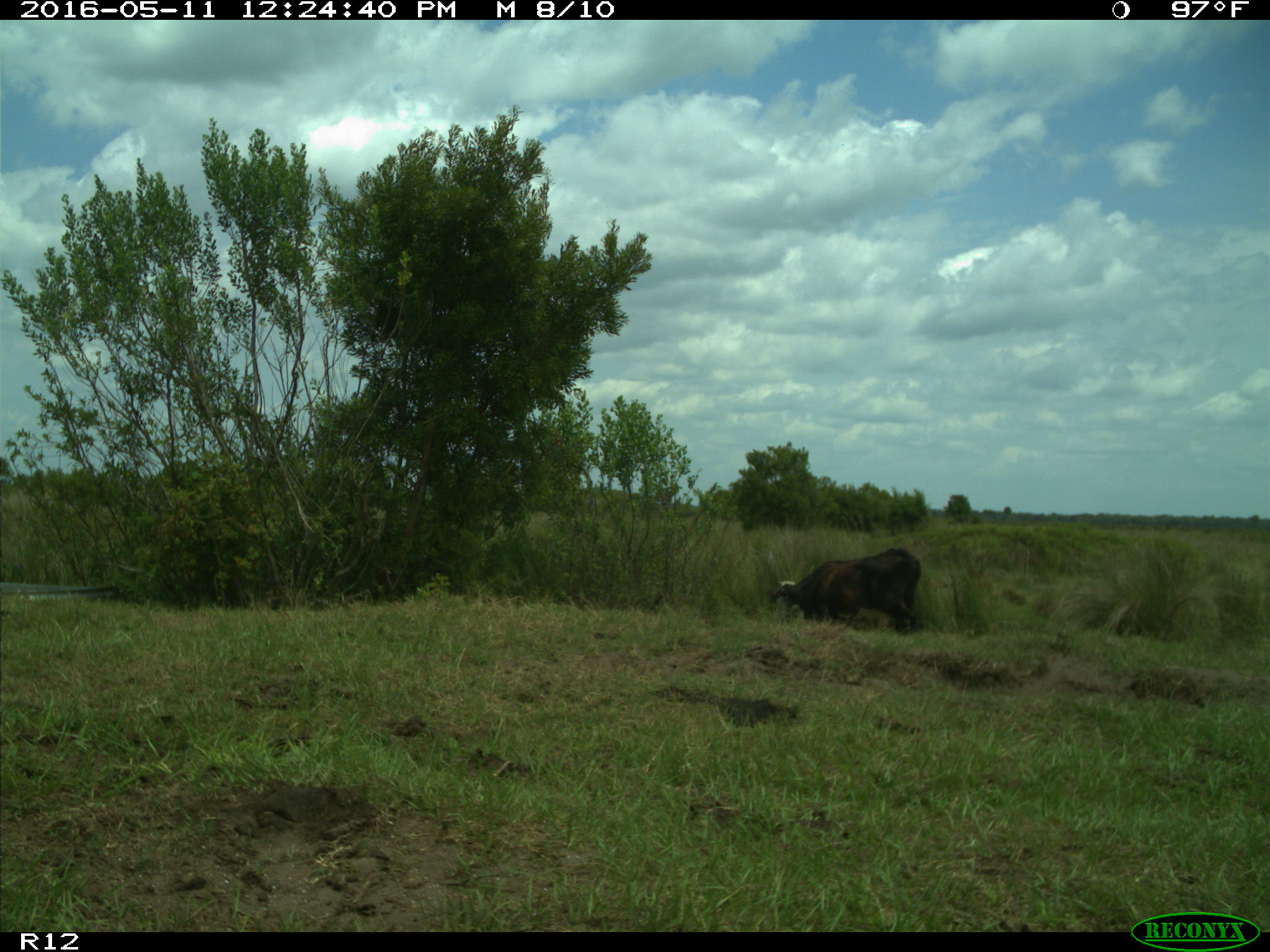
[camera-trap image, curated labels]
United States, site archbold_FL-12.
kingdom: Animalia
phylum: Chordata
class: Mammalia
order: Artiodactyla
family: Bovidae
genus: Bos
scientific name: Bos taurus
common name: domestic cow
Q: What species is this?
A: Bos taurus (domestic cow).